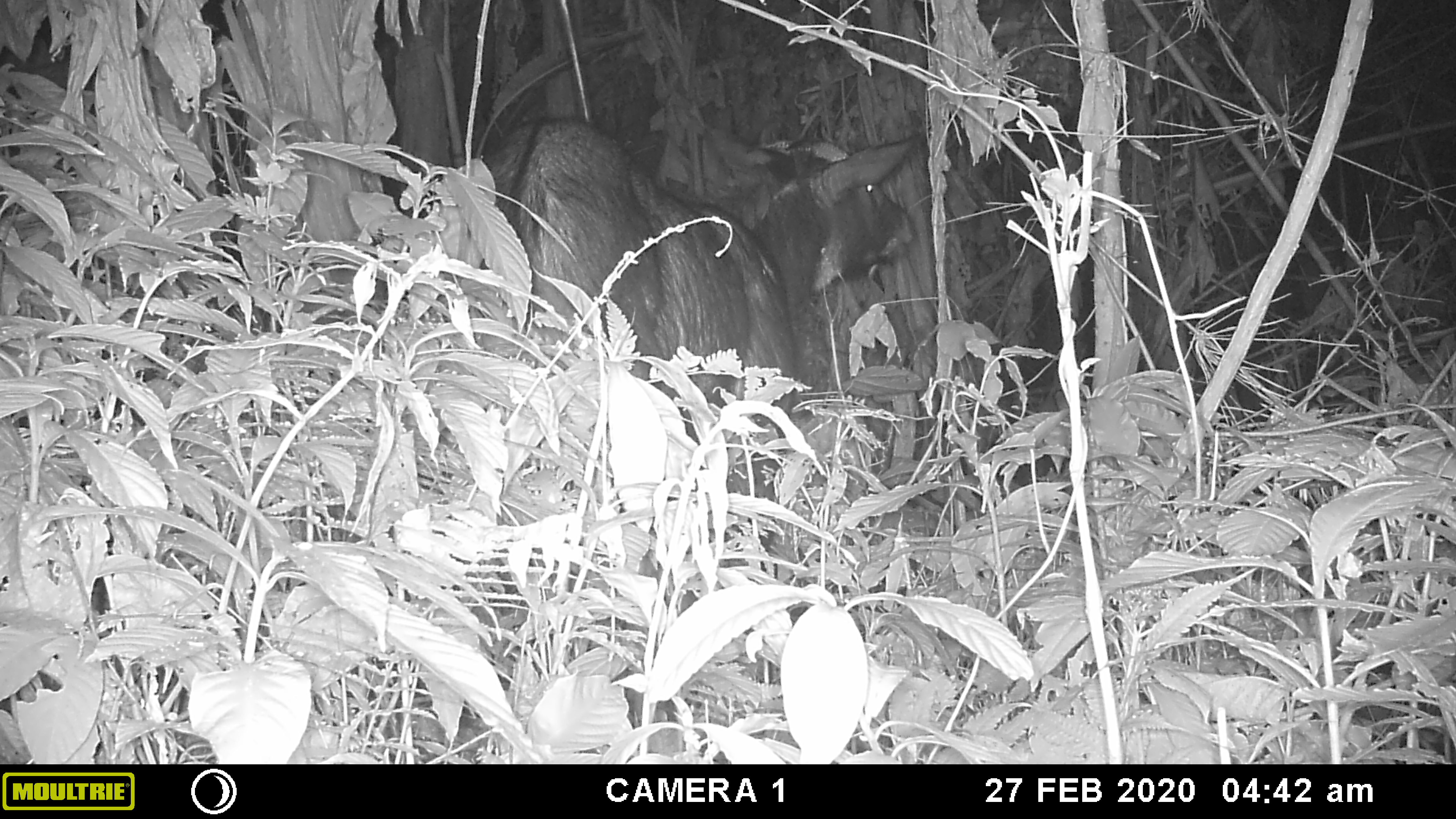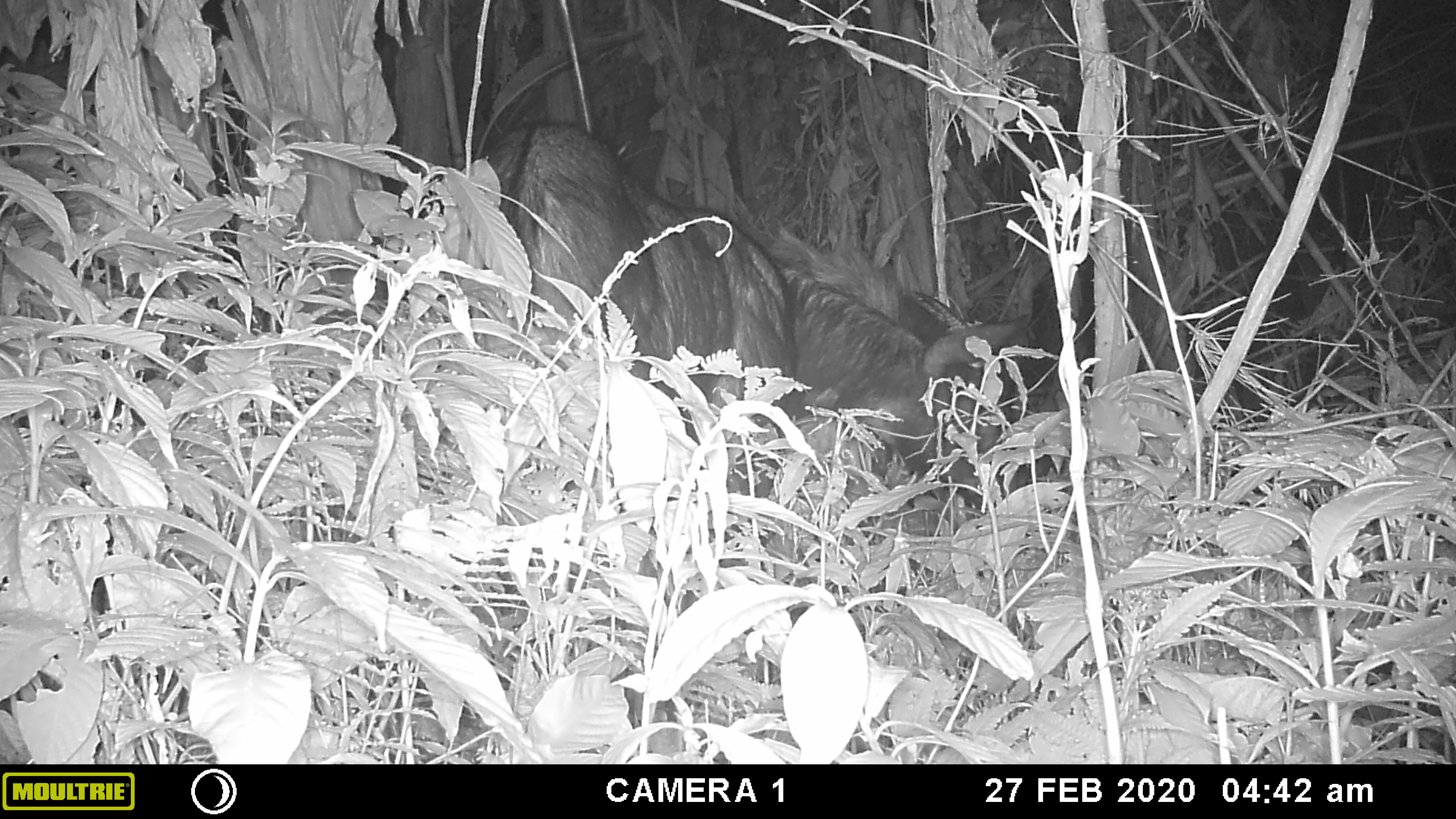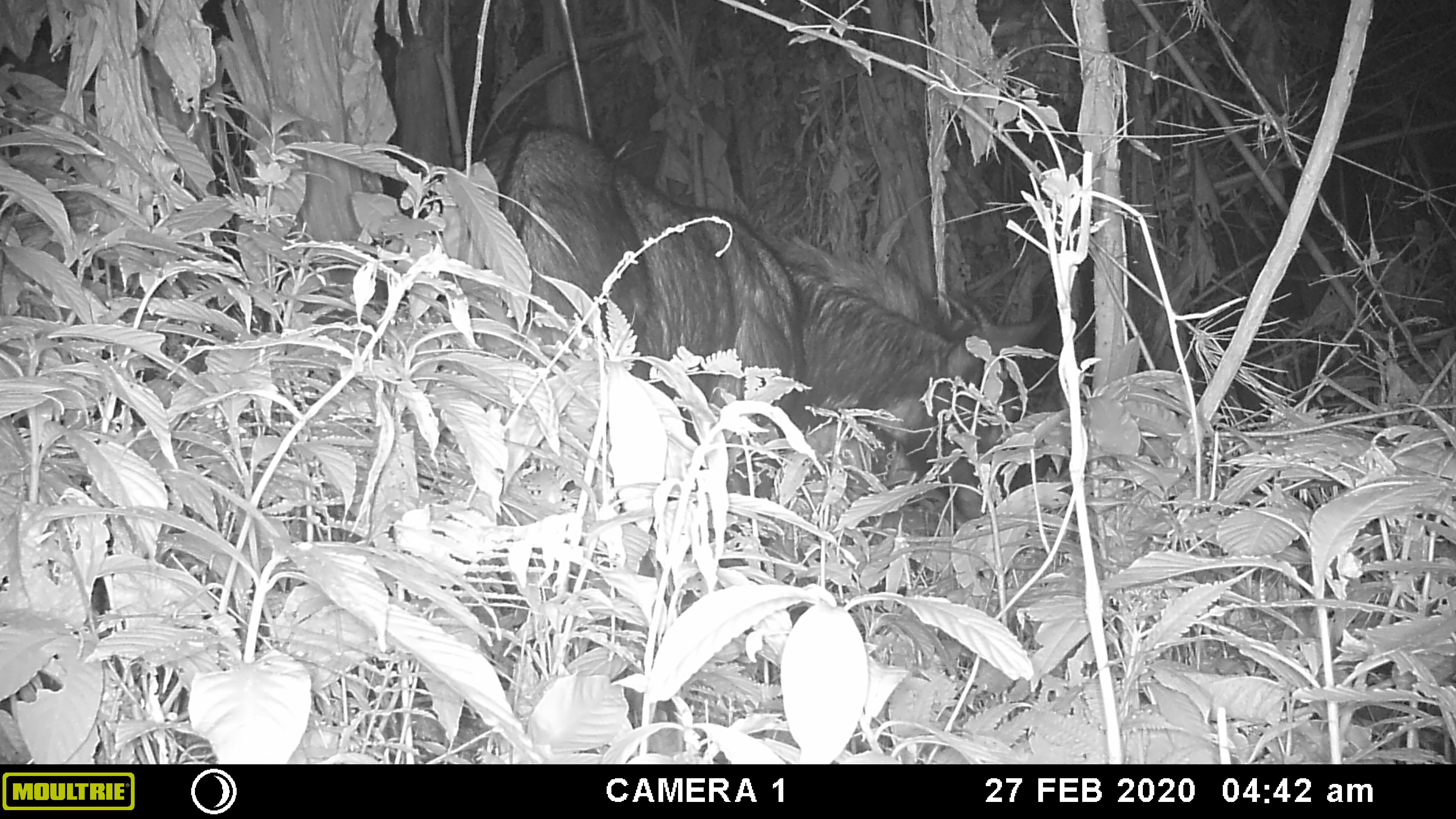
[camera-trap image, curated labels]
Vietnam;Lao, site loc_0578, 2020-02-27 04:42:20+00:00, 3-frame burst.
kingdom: Animalia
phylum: Chordata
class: Mammalia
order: Artiodactyla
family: Bovidae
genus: Capricornis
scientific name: Capricornis sumatraensis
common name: chinese serow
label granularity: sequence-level